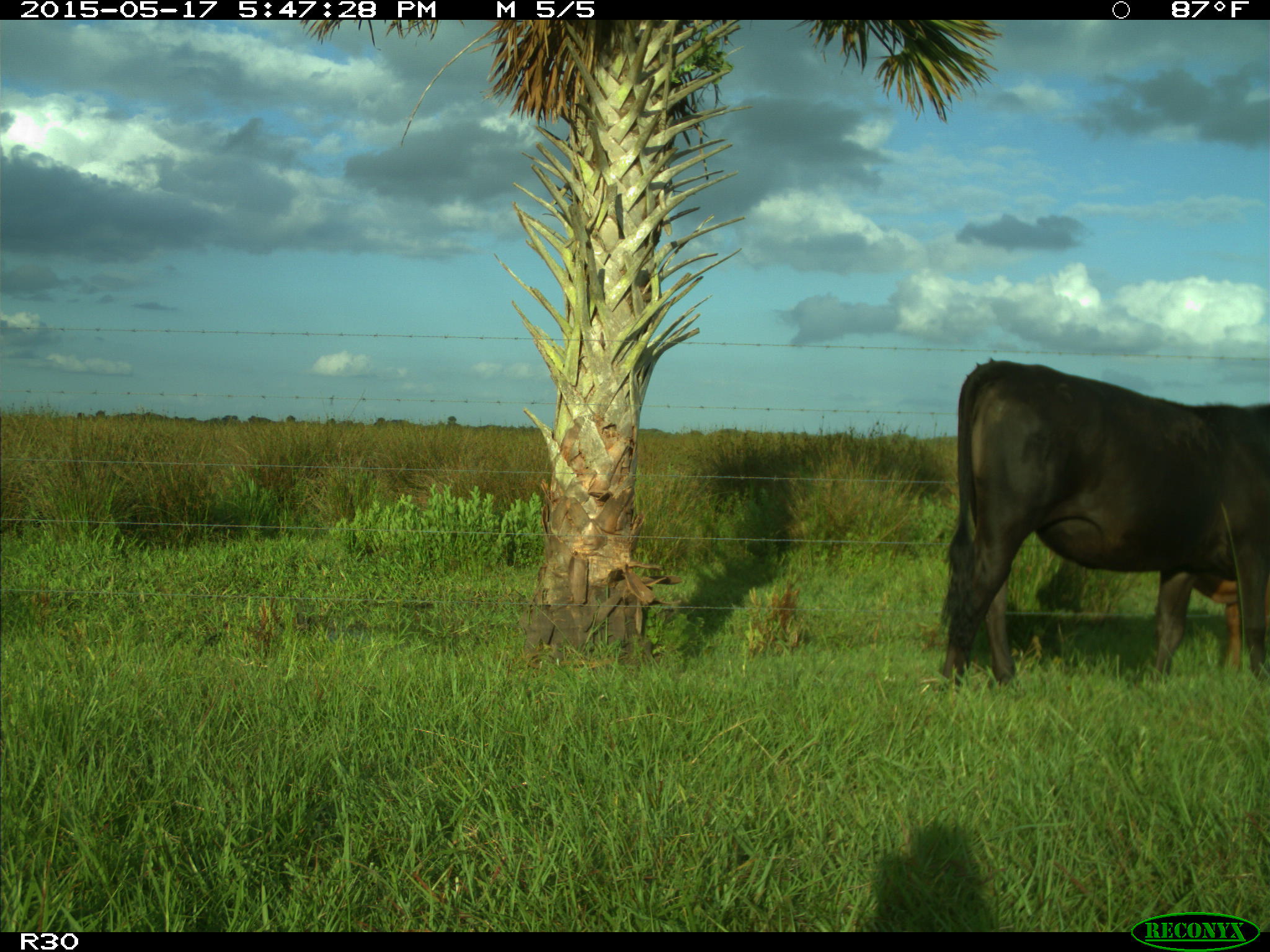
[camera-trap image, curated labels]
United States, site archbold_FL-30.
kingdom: Animalia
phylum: Chordata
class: Mammalia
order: Artiodactyla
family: Bovidae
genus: Bos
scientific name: Bos taurus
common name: domestic cow